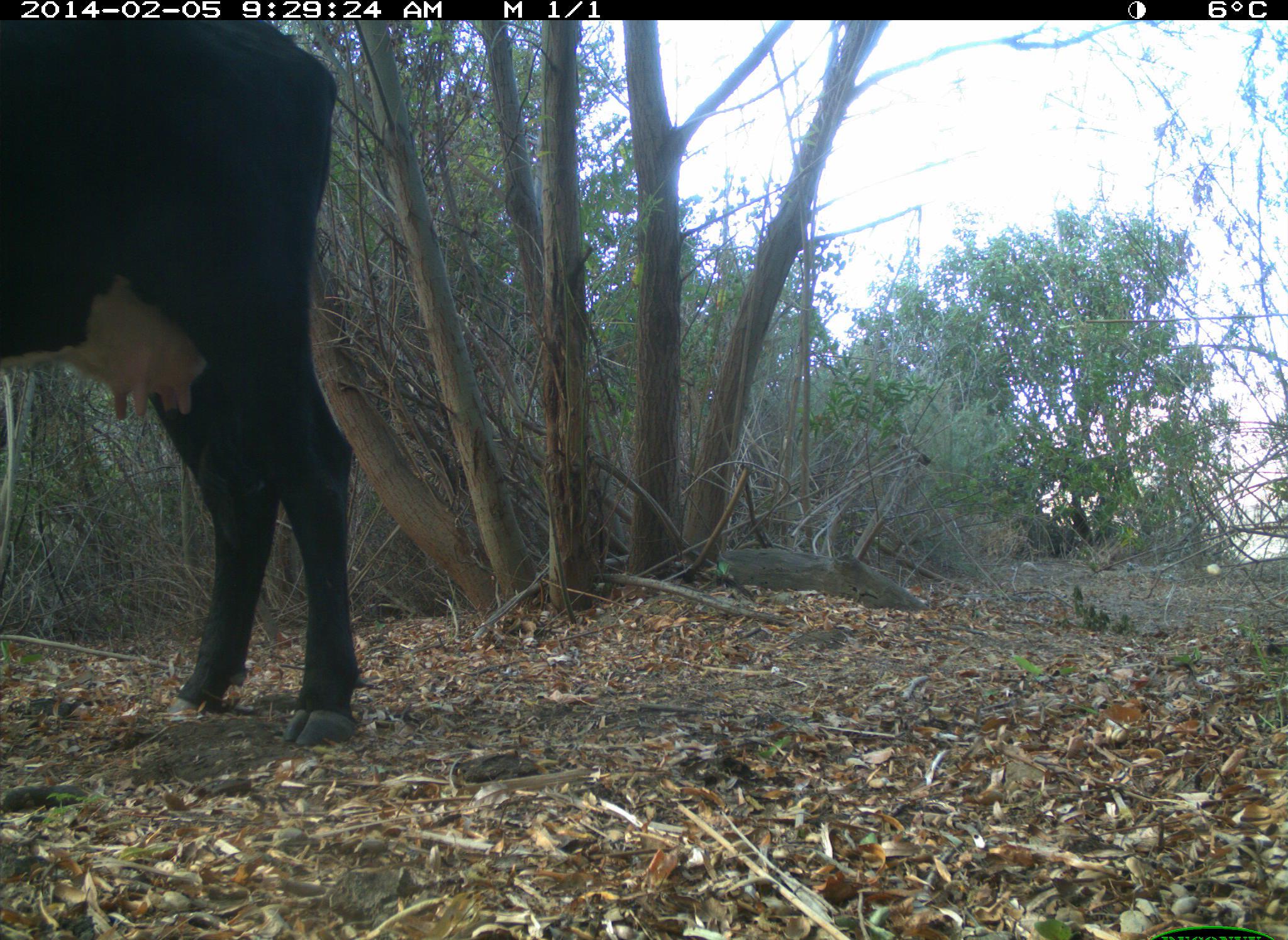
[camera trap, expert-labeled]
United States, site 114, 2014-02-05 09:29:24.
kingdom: Animalia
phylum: Chordata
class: Mammalia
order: Artiodactyla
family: Bovidae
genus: Bos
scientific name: Bos taurus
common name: cow